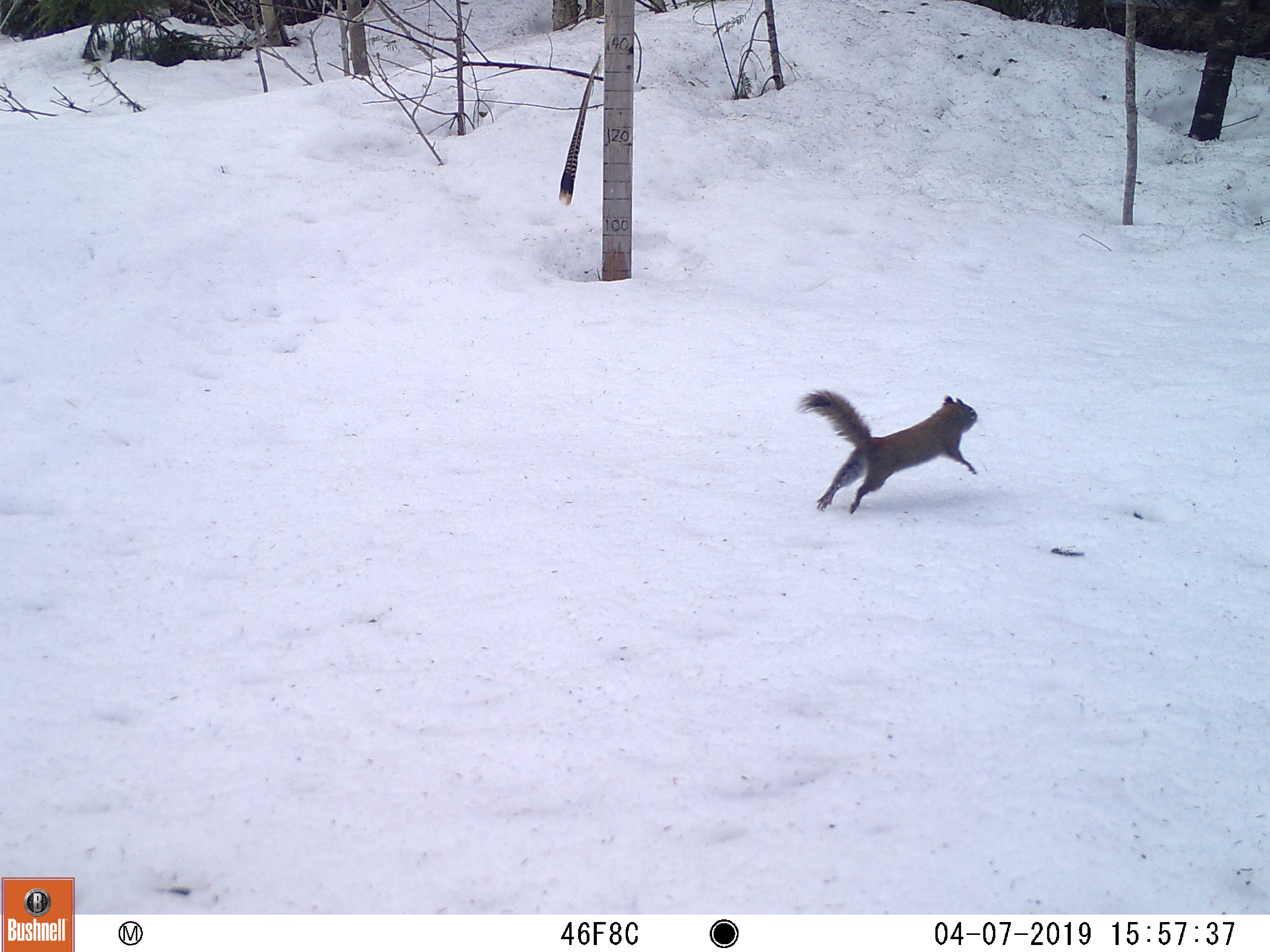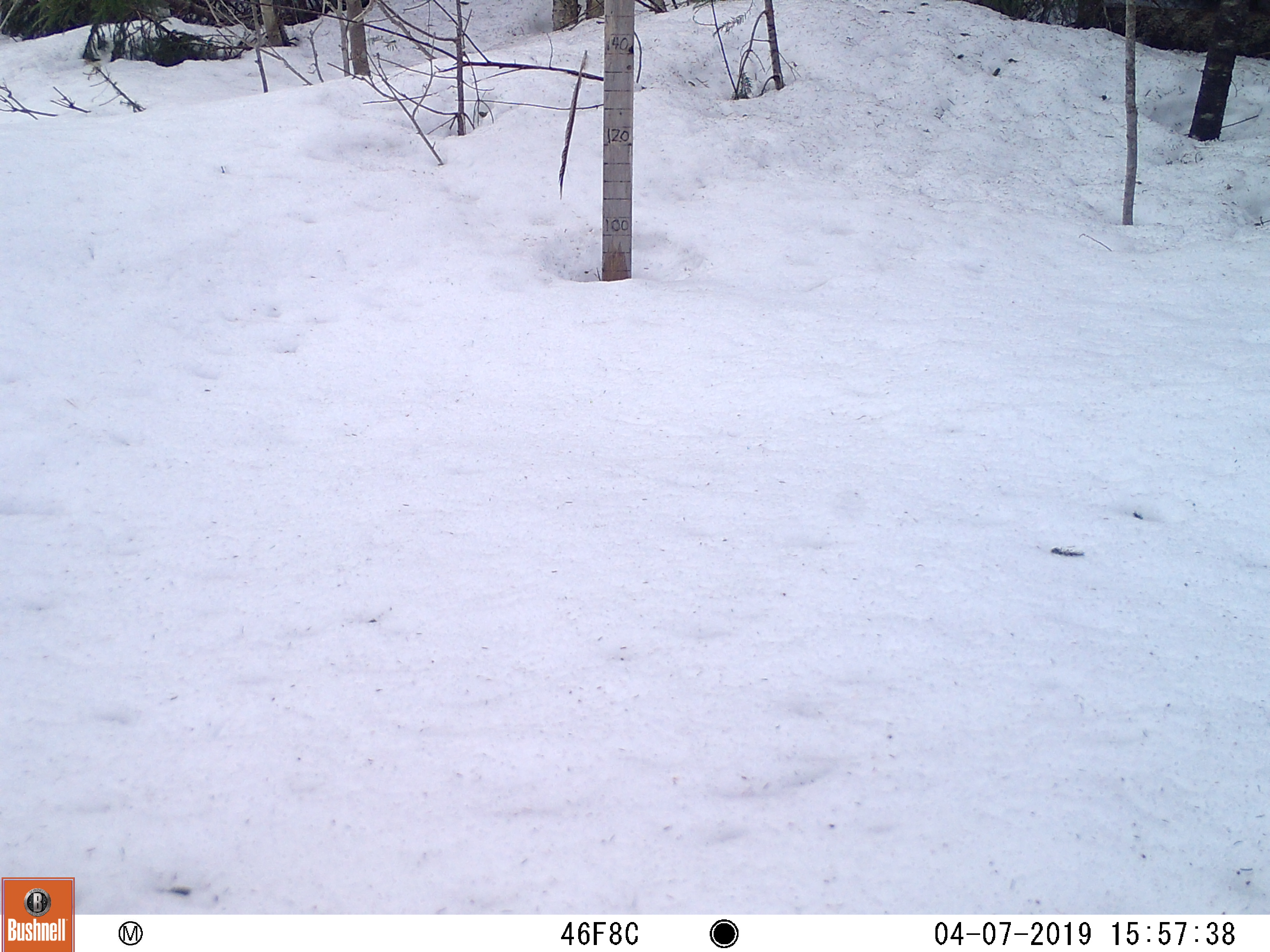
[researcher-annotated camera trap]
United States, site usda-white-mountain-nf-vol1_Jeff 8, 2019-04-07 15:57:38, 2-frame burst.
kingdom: Animalia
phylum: Chordata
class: Mammalia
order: Rodentia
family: Sciuridae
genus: Tamiasciurus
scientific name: Tamiasciurus hudsonicus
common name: red squirrel